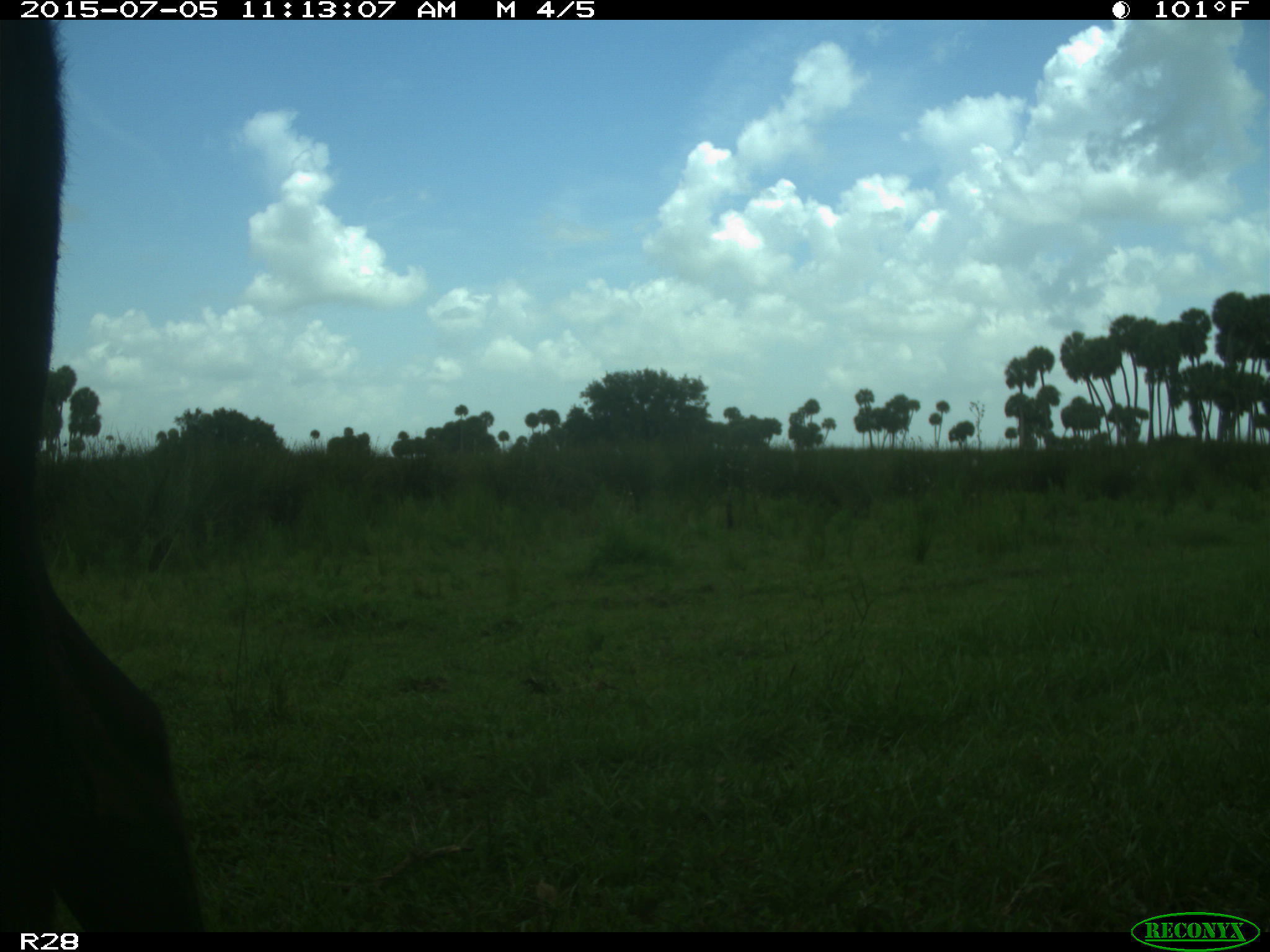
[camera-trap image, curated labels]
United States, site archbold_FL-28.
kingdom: Animalia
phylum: Chordata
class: Mammalia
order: Artiodactyla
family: Bovidae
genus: Bos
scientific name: Bos taurus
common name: domestic cow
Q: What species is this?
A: Bos taurus (domestic cow).